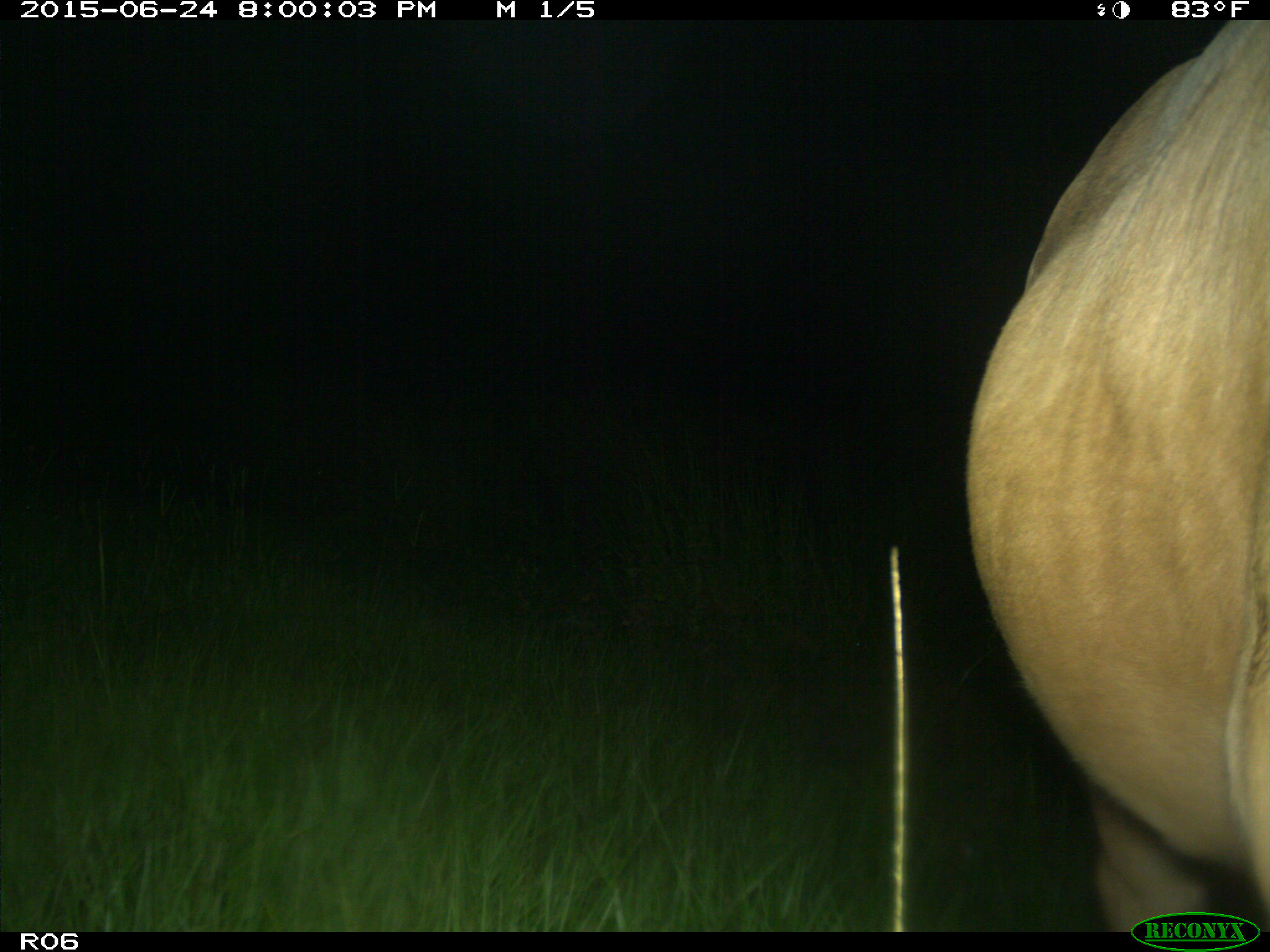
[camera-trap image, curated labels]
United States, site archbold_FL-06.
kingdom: Animalia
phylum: Chordata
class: Mammalia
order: Artiodactyla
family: Bovidae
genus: Bos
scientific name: Bos taurus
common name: domestic cow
Bos taurus (domestic cow).